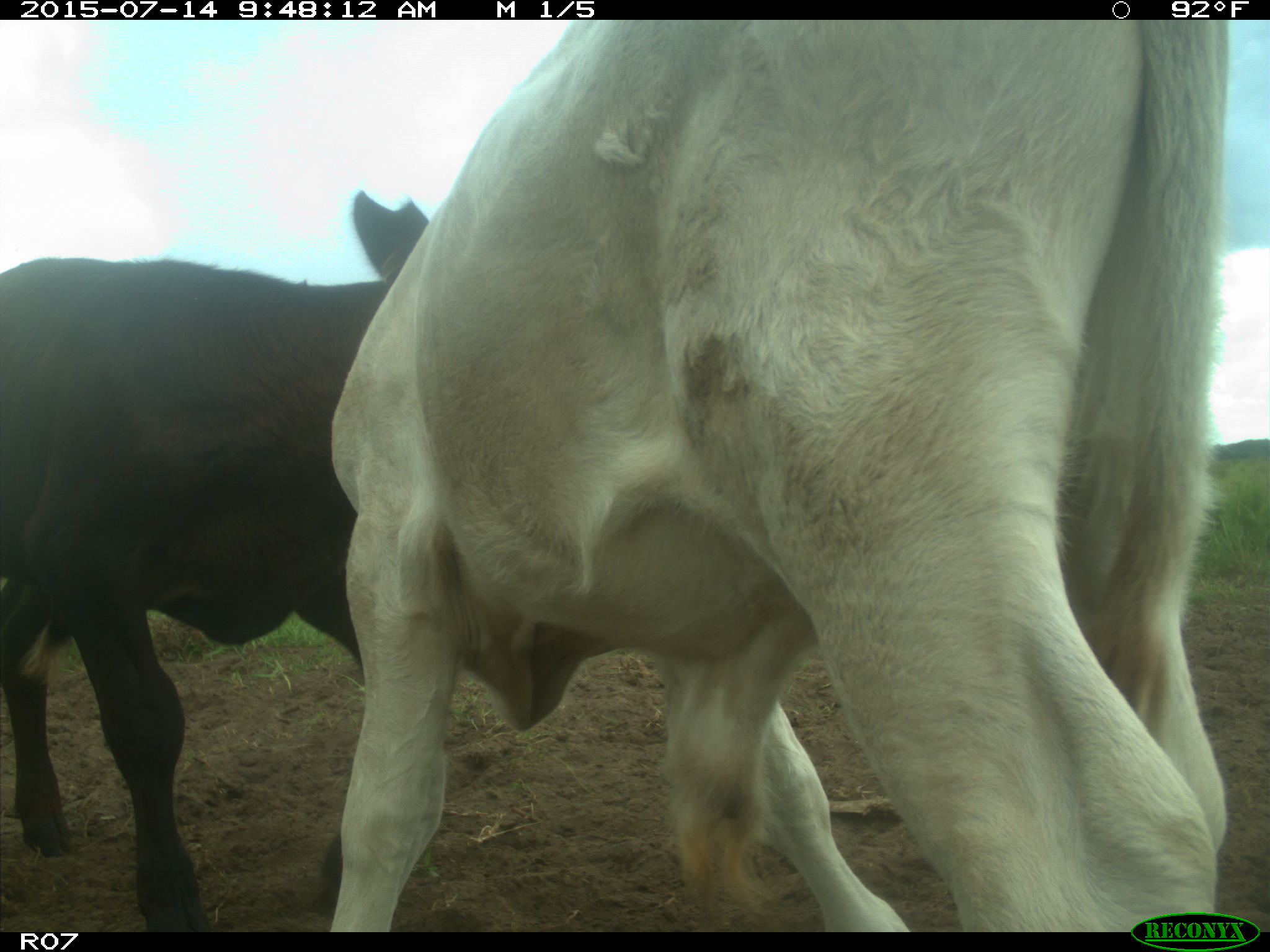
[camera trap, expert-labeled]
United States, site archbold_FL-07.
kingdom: Animalia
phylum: Chordata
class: Mammalia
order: Artiodactyla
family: Bovidae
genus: Bos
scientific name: Bos taurus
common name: domestic cow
Bos taurus (domestic cow).